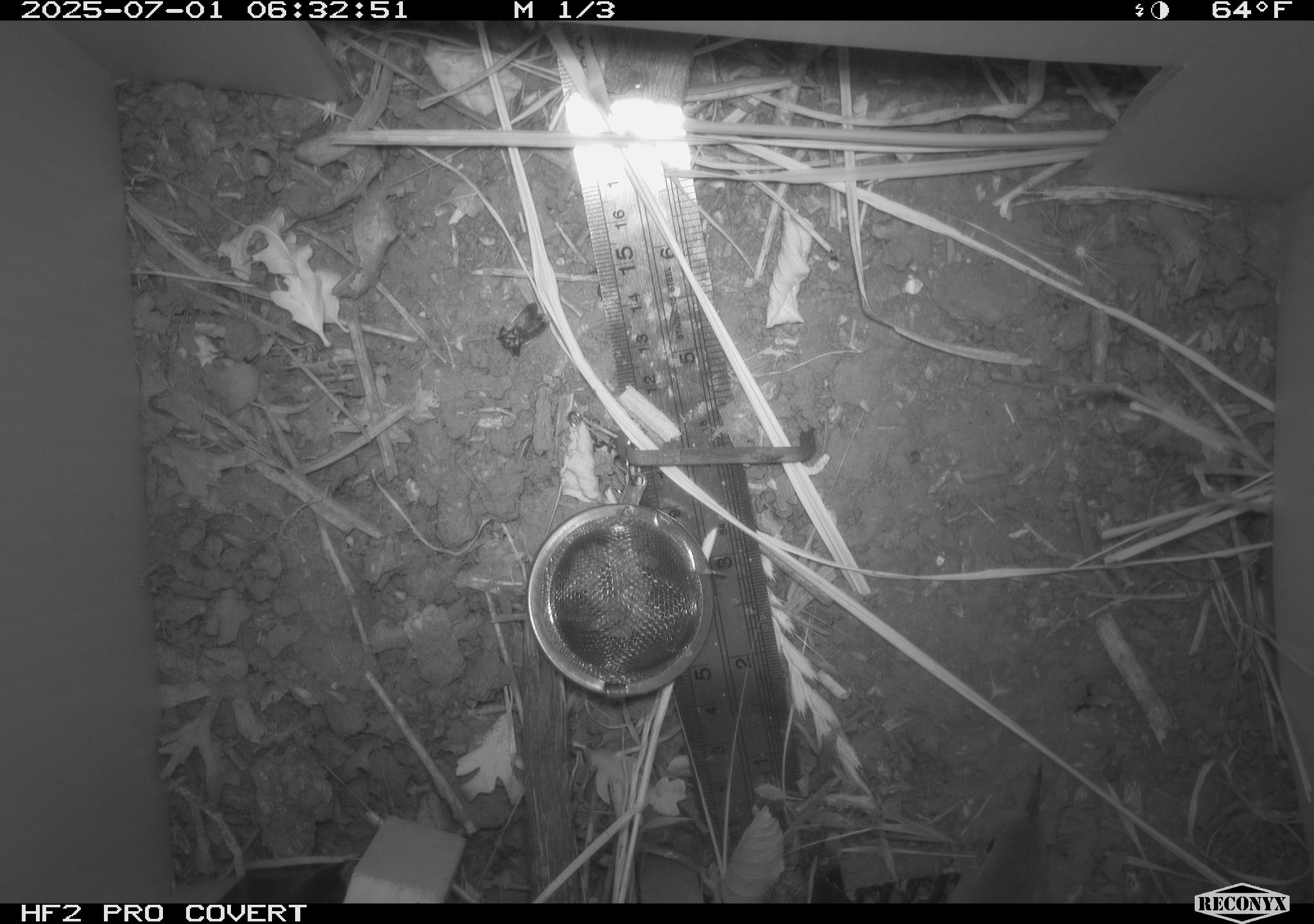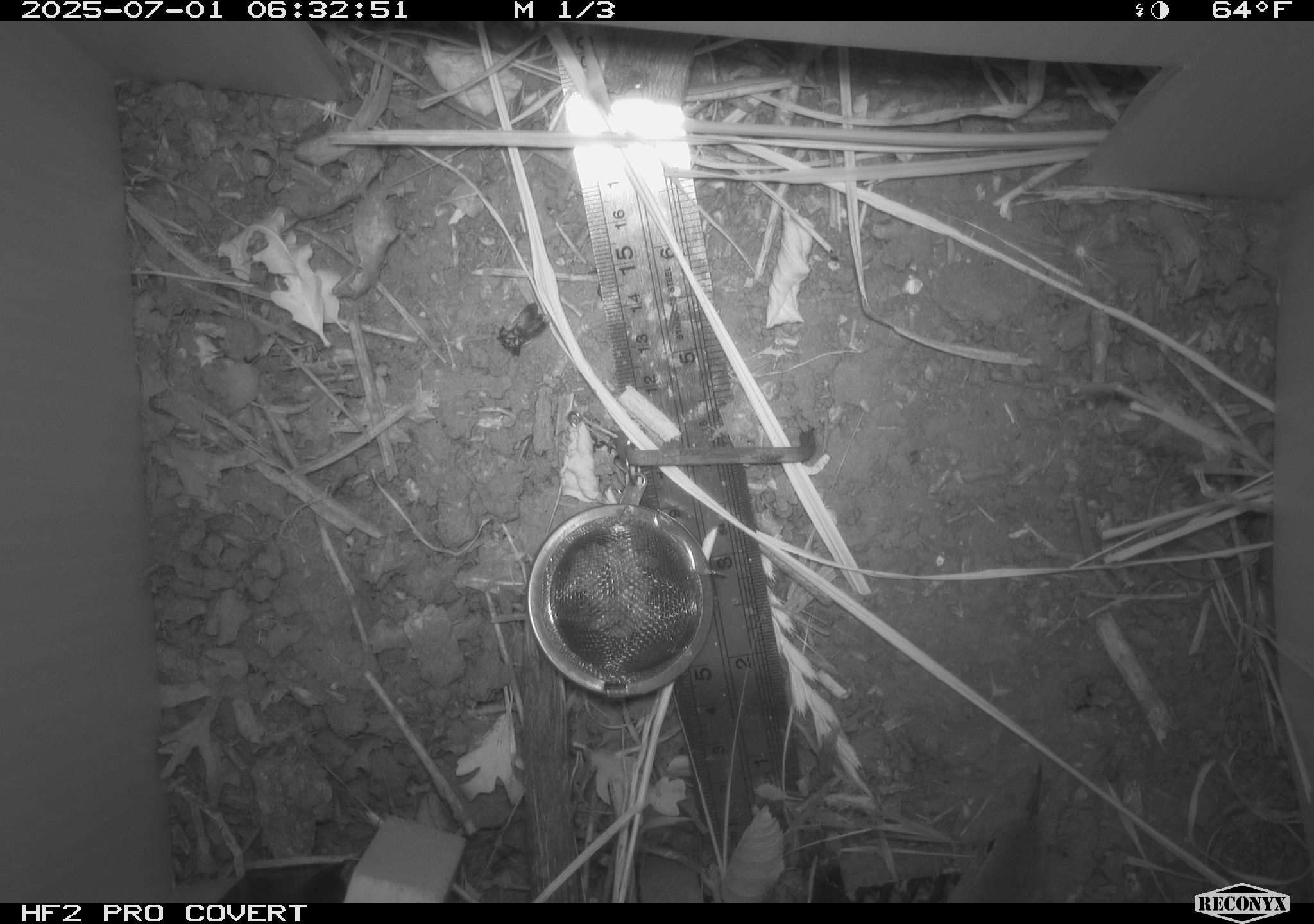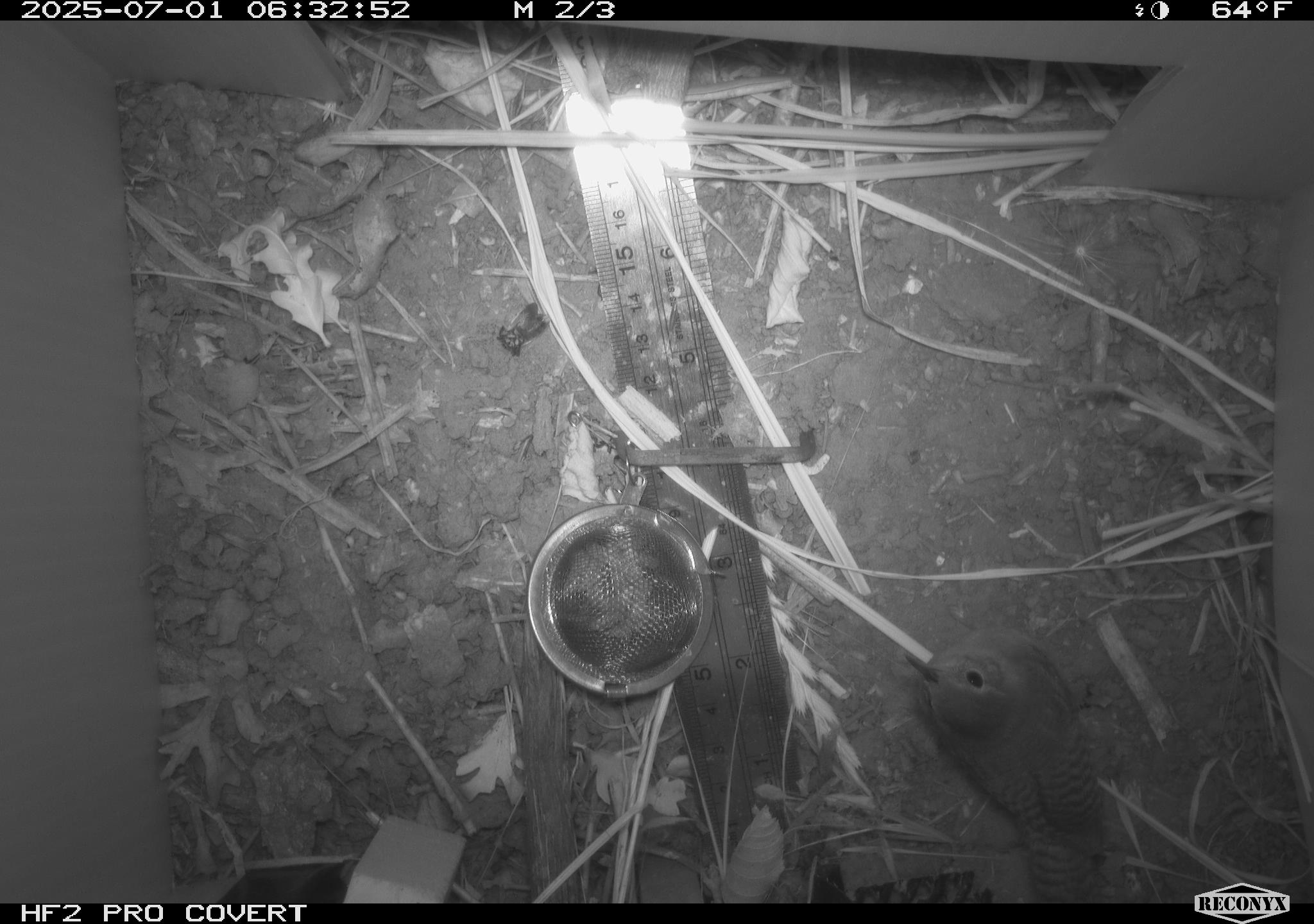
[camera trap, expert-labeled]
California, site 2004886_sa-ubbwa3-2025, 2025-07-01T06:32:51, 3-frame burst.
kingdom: Animalia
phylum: Chordata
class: Aves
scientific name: Aves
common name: bird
Bird (Aves).